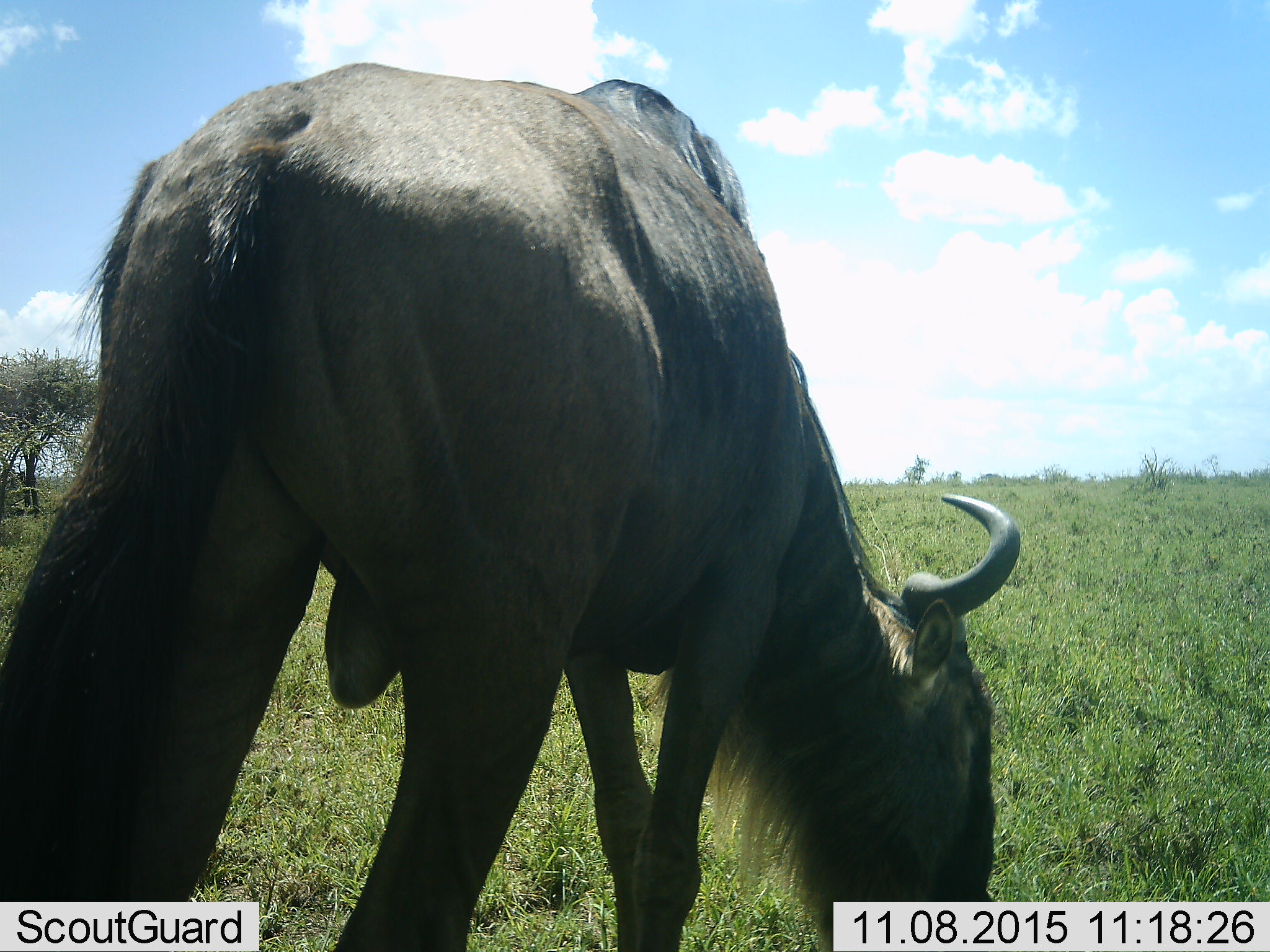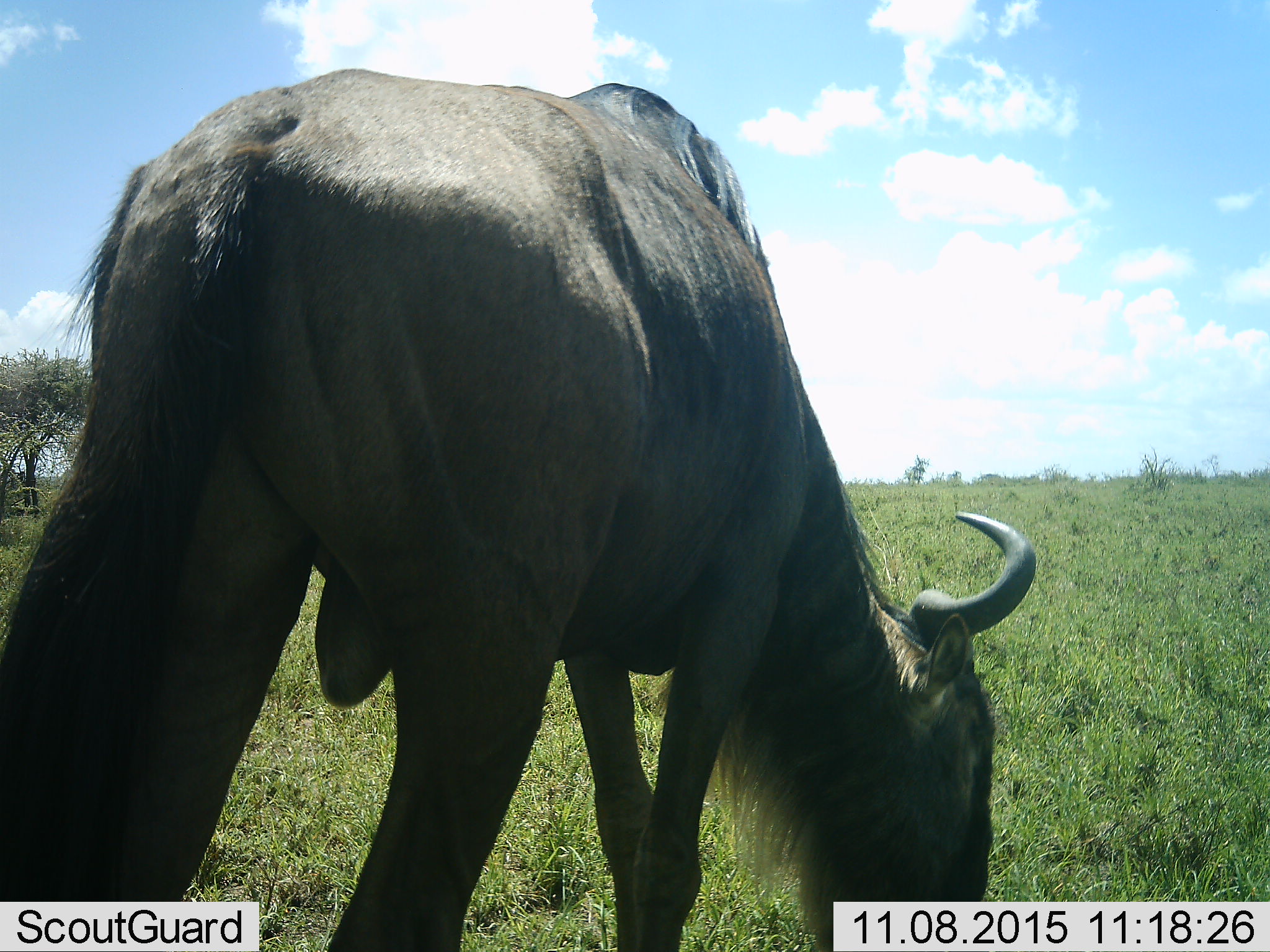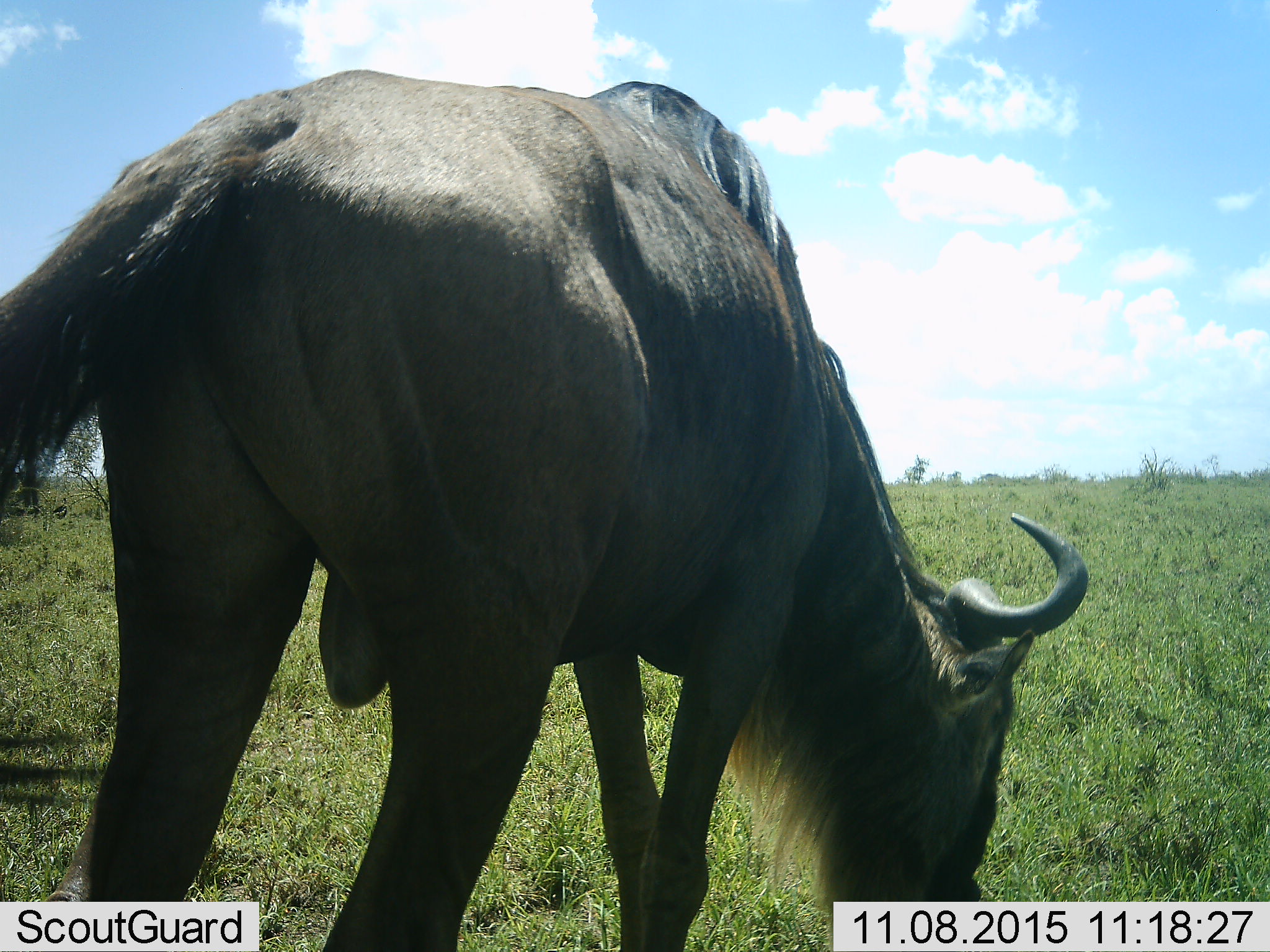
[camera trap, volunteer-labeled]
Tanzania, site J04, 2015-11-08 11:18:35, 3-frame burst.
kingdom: Animalia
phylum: Chordata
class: Mammalia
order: Artiodactyla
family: Bovidae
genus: Connochaetes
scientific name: Connochaetes taurinus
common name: blue wildebeest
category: wildebeest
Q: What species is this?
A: Wildebeest (blue wildebeest) (Connochaetes taurinus).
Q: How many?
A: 1.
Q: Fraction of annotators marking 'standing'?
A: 30%.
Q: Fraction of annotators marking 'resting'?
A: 0%.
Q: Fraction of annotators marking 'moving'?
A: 0%.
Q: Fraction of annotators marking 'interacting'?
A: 0%.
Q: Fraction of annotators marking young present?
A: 0%.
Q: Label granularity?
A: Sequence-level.